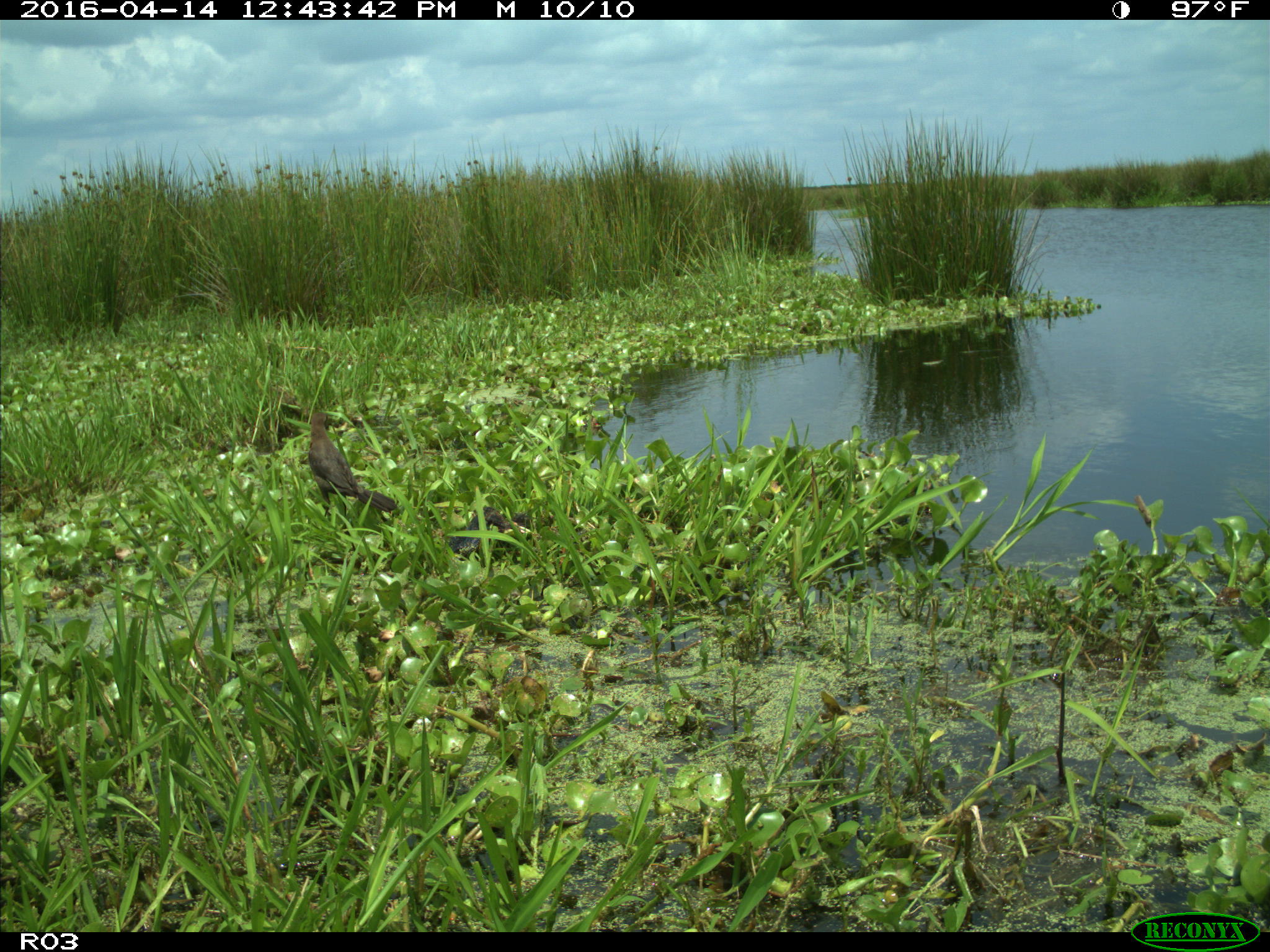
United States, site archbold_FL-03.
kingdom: Animalia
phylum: Chordata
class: Aves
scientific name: Aves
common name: birds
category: unidentified bird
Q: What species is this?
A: Unidentified bird (birds) (Aves).